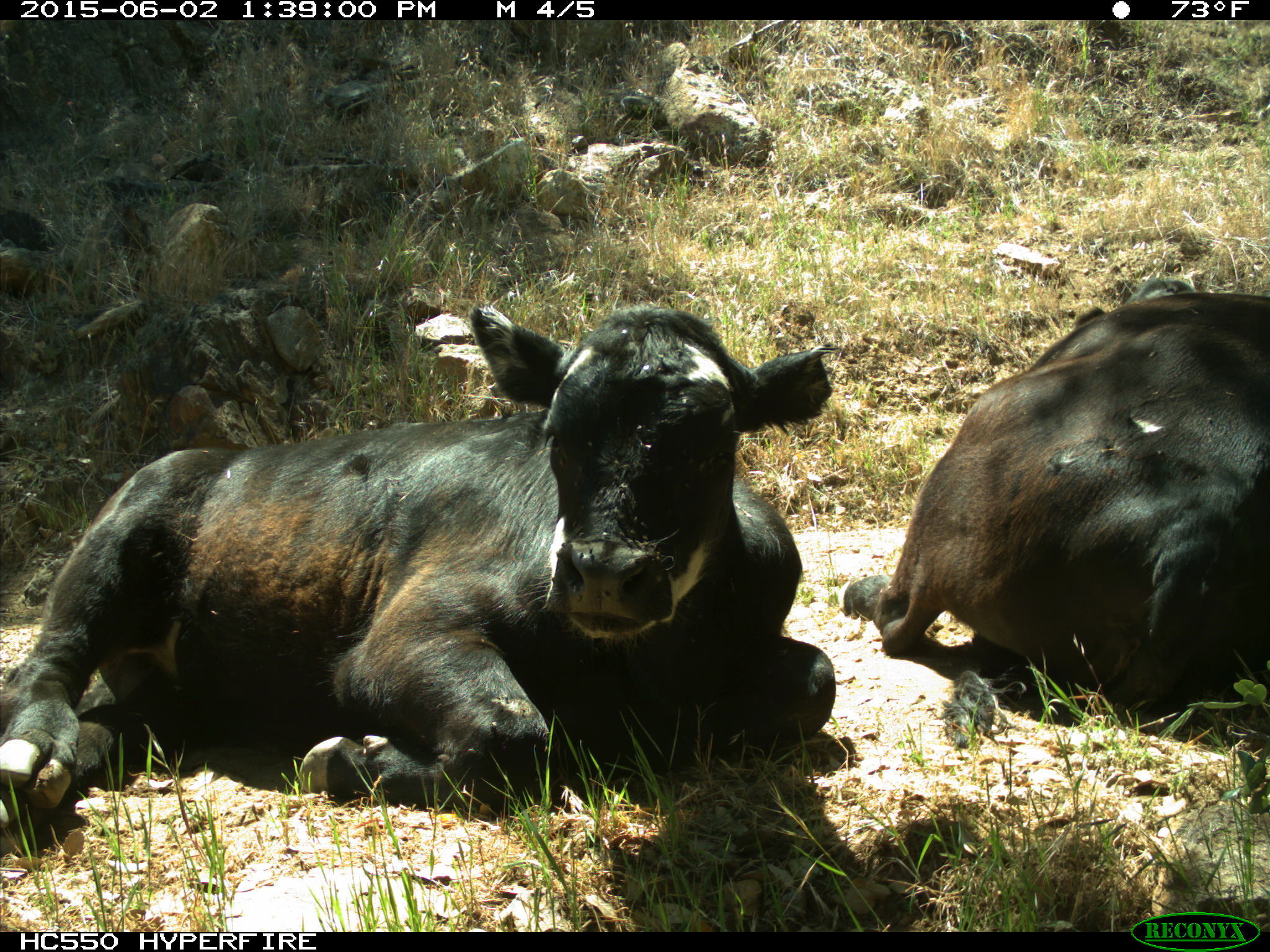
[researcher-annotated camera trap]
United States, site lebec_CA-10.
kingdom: Animalia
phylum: Chordata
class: Mammalia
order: Artiodactyla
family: Bovidae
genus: Bos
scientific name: Bos taurus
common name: domestic cow